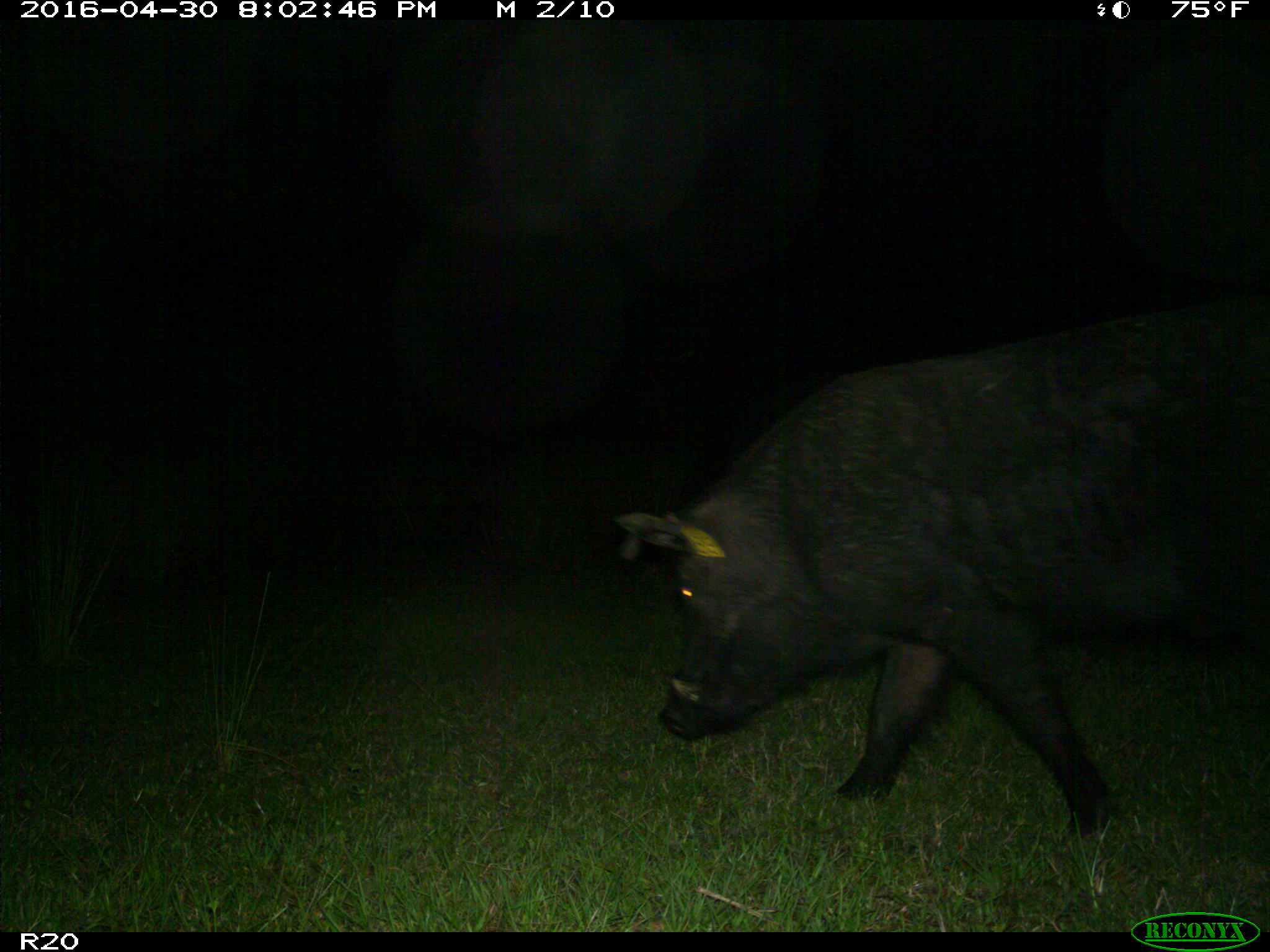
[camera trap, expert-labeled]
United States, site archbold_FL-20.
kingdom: Animalia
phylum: Chordata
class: Mammalia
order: Artiodactyla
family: Suidae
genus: Sus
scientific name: Sus scrofa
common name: wild boar